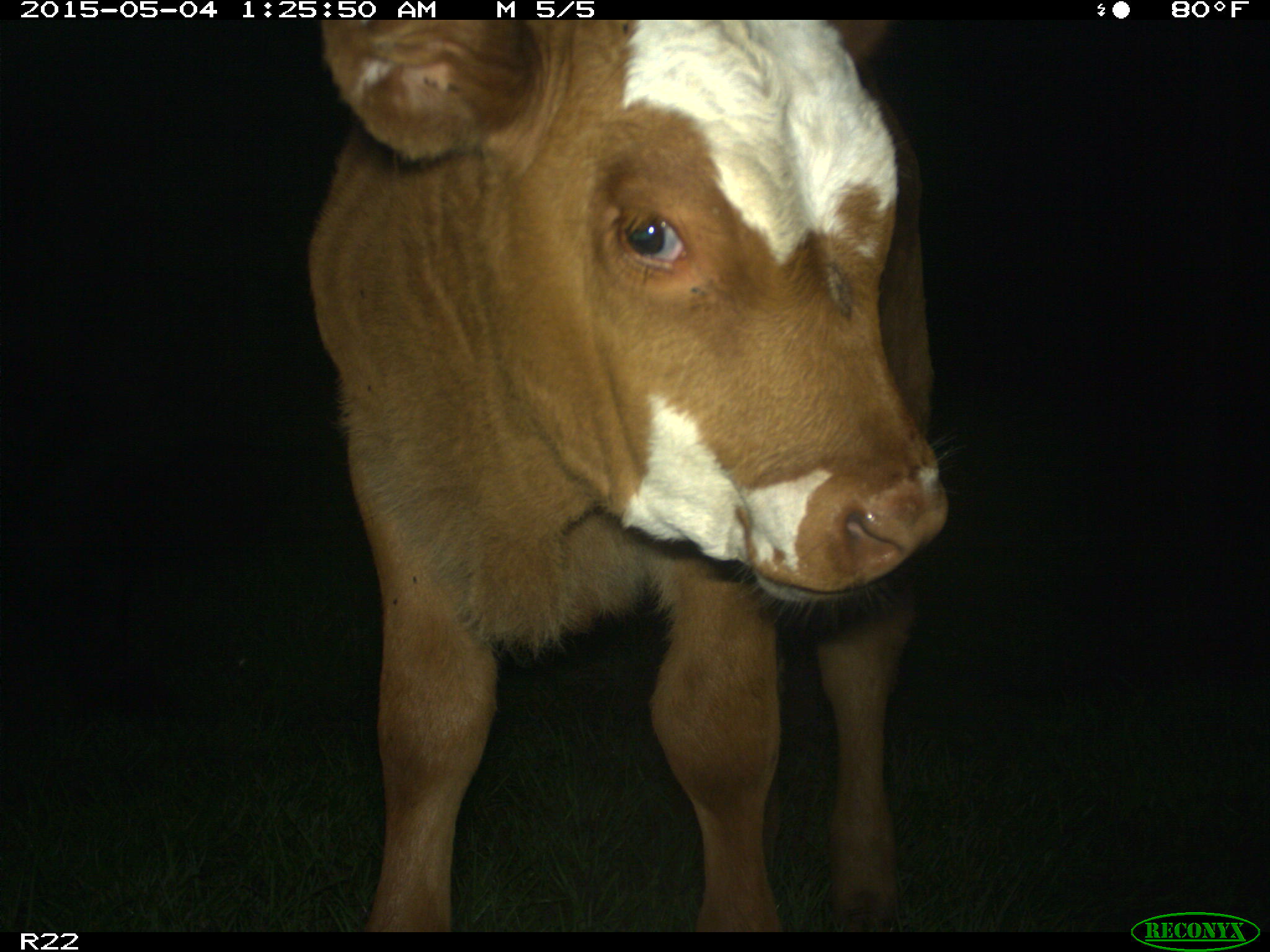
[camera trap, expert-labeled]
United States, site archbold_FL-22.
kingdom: Animalia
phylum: Chordata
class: Mammalia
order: Artiodactyla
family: Bovidae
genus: Bos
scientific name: Bos taurus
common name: domestic cow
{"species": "Bos taurus (domestic cow)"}